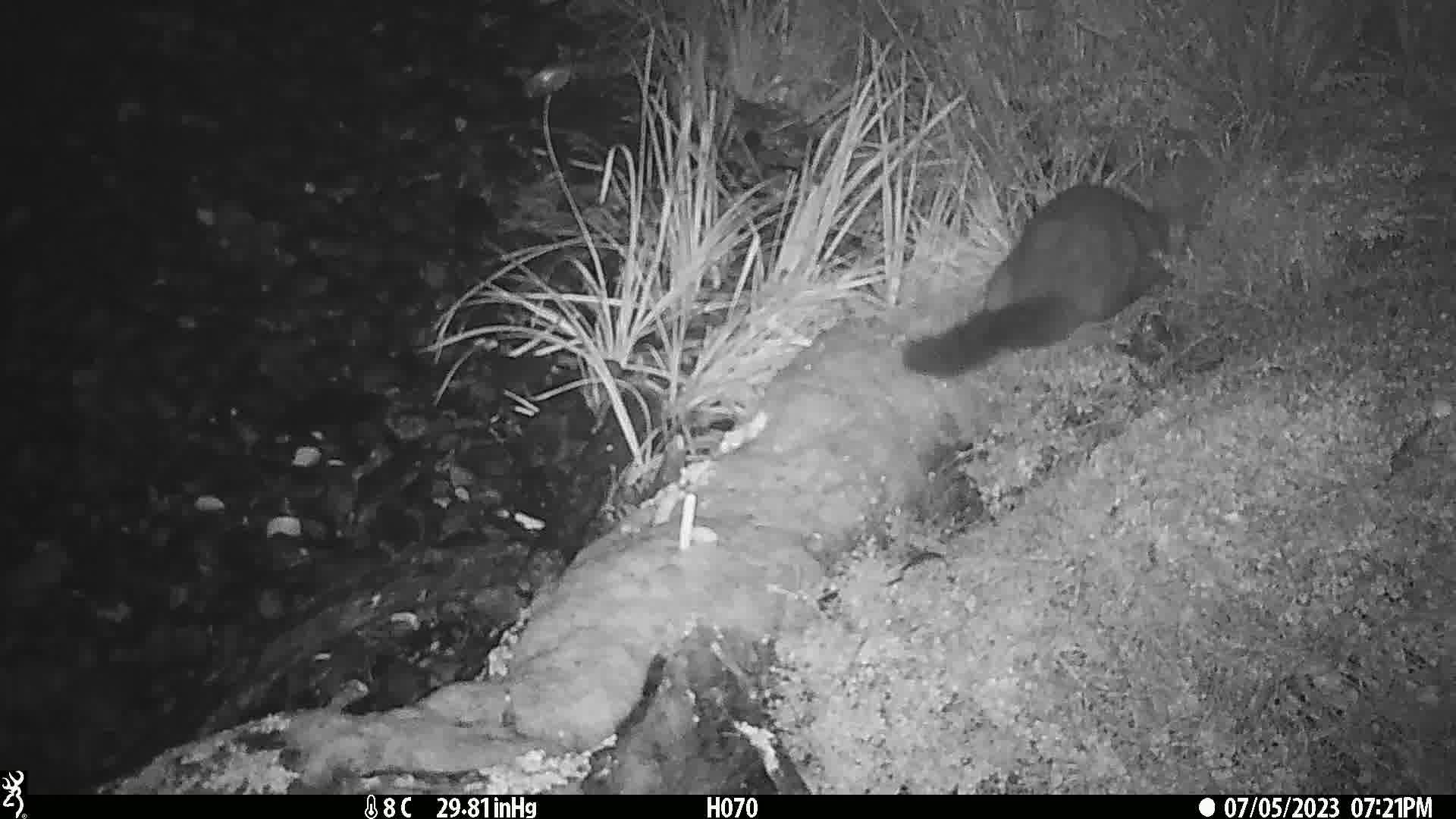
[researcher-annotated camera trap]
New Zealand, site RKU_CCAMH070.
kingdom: Animalia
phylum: Chordata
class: Mammalia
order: Diprotodontia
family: Phalangeridae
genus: Trichosurus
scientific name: Trichosurus vulpecula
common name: common brushtail possum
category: possum